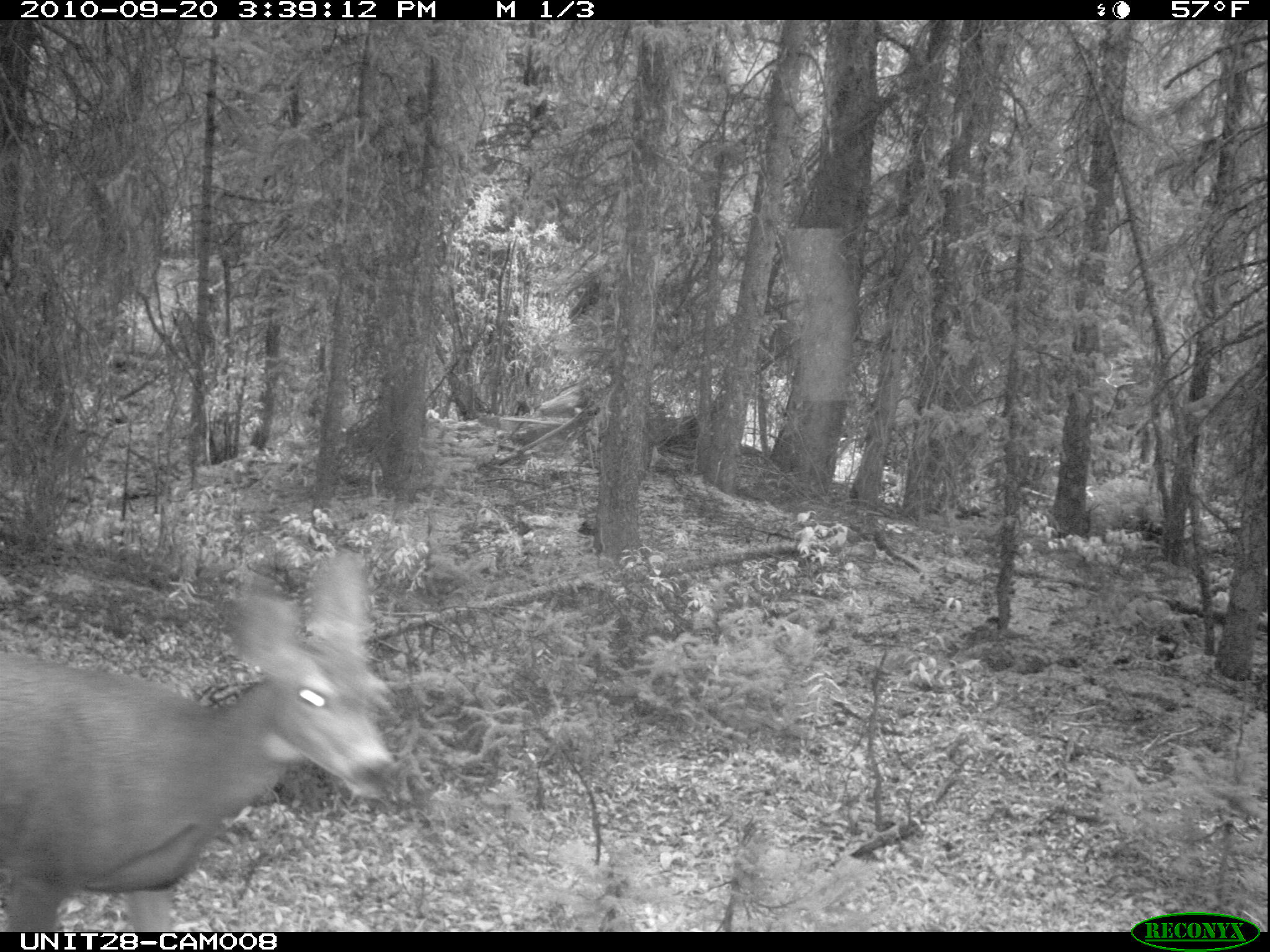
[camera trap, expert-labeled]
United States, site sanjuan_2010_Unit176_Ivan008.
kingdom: Animalia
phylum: Chordata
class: Mammalia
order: Artiodactyla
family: Cervidae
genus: Odocoileus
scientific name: Odocoileus hemionus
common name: mule deer